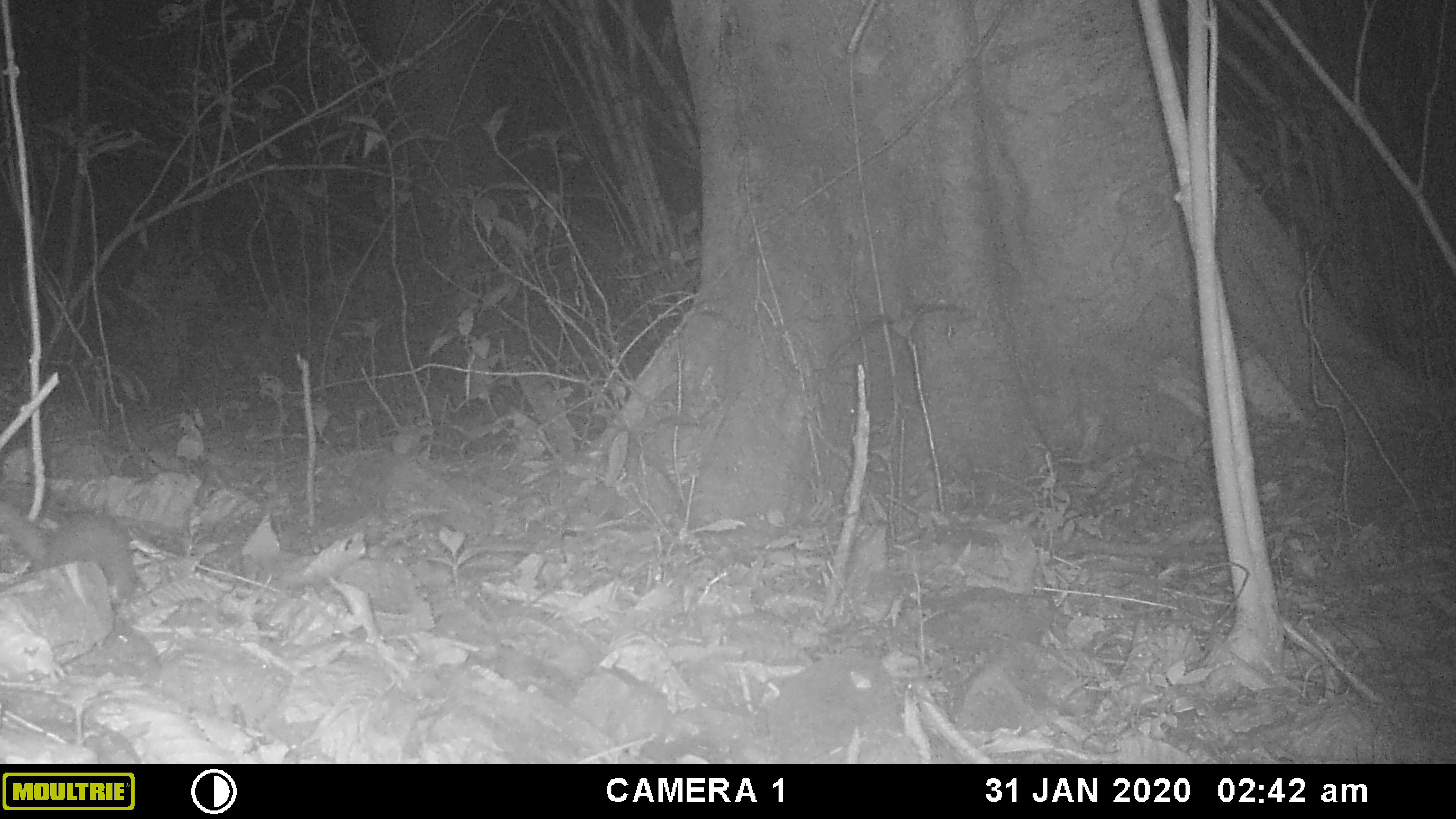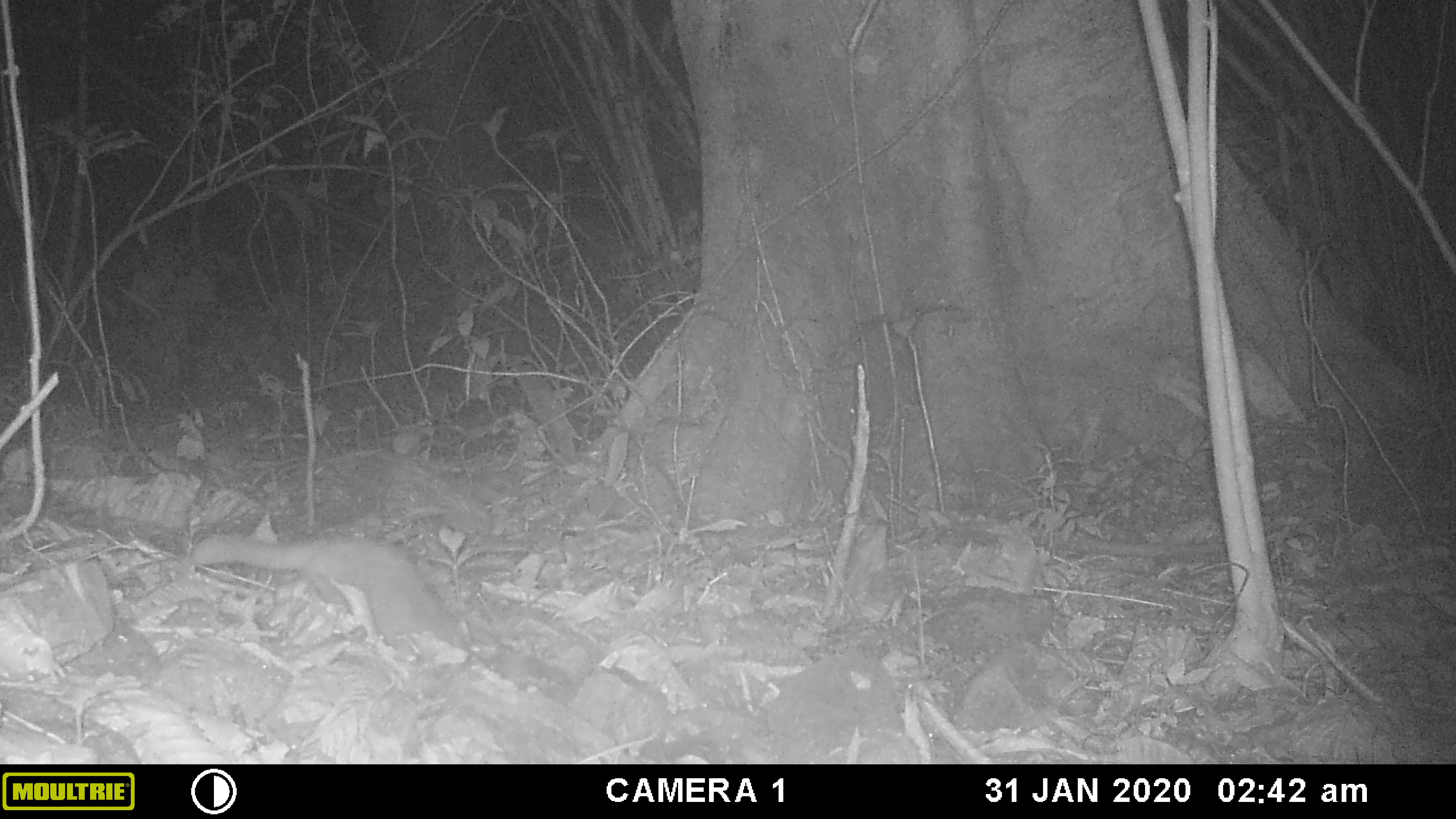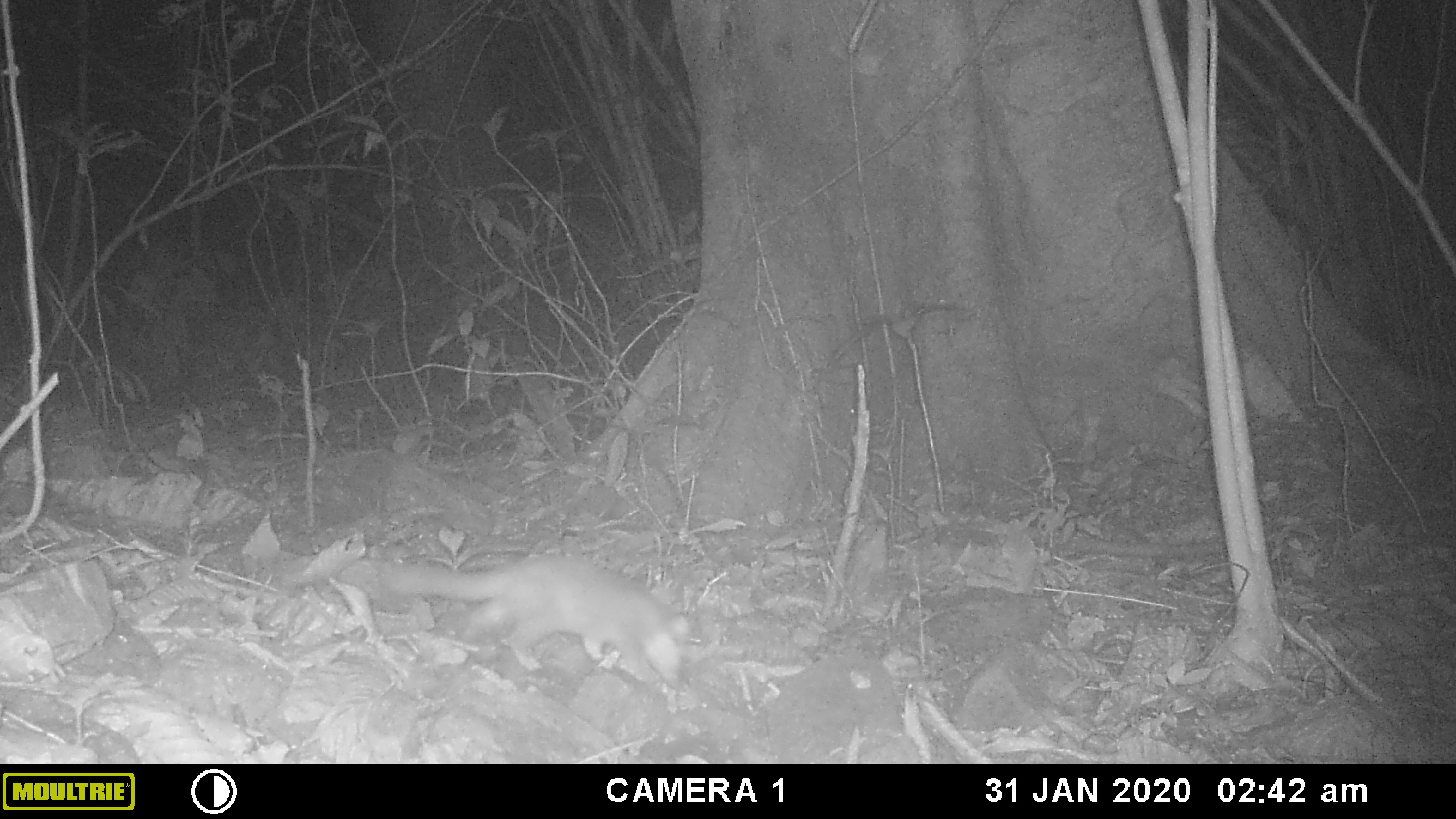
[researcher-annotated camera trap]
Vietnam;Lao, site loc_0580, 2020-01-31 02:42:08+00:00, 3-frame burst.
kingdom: Animalia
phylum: Chordata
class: Mammalia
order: Carnivora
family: Mustelidae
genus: Melogale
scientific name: Melogale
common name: ferret badger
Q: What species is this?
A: Ferret badger (Melogale).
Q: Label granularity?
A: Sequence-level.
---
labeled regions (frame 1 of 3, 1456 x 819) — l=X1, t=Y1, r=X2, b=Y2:
ferret badger: l=0, t=499, r=136, b=602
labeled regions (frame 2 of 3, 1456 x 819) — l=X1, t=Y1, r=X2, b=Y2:
ferret badger: l=185, t=531, r=476, b=660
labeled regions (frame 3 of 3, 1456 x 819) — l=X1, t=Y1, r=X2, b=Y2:
ferret badger: l=342, t=554, r=690, b=692